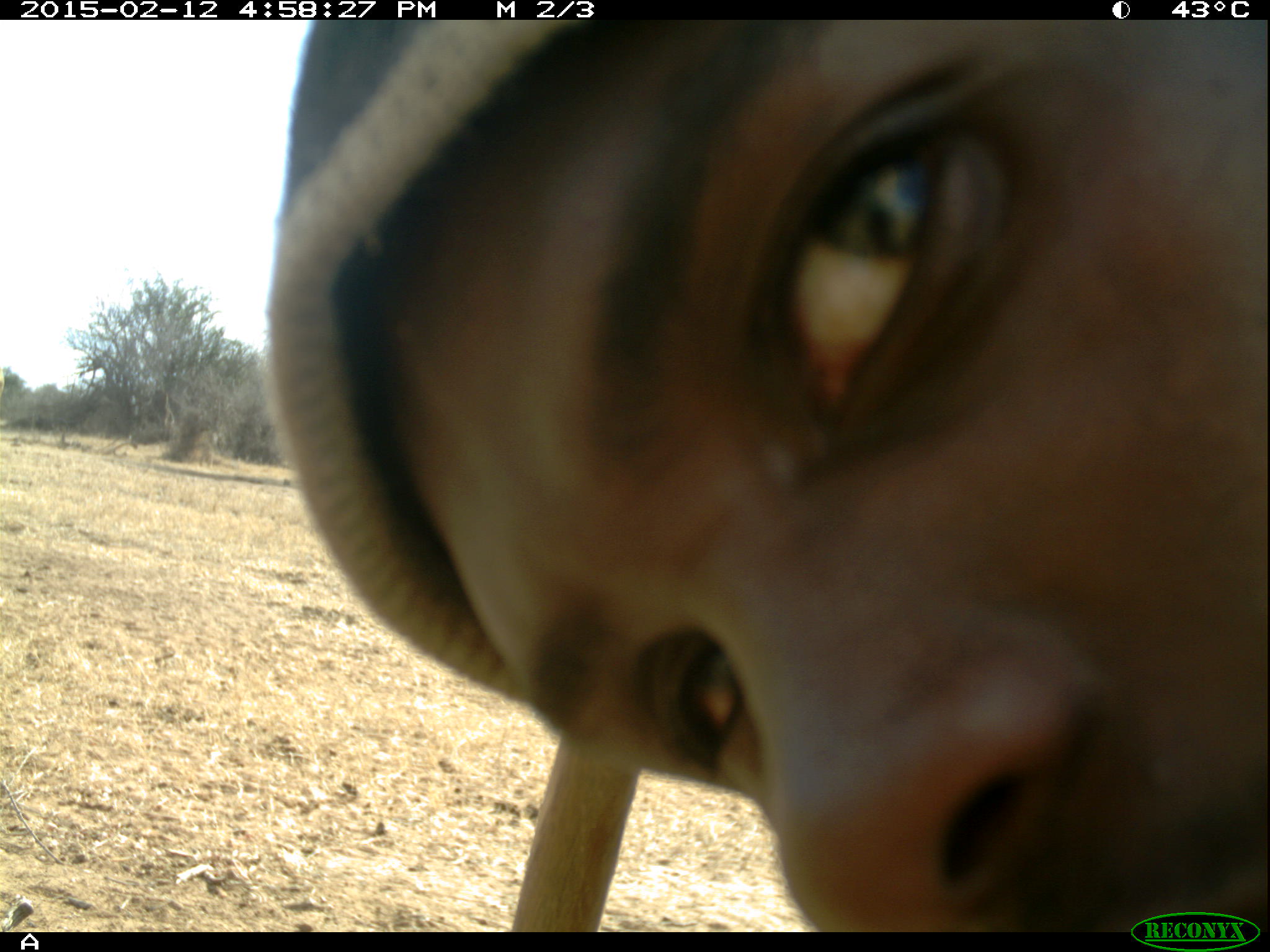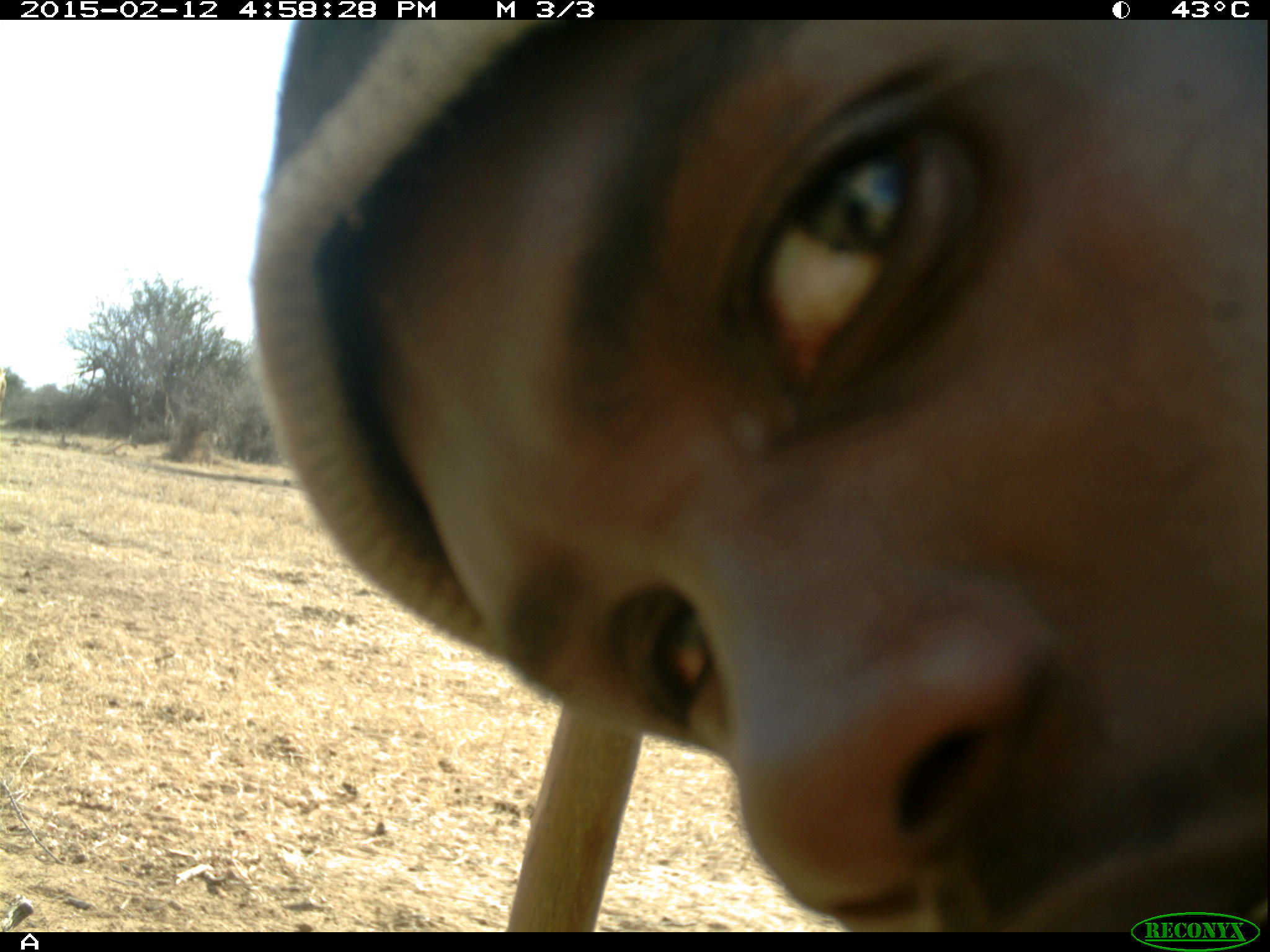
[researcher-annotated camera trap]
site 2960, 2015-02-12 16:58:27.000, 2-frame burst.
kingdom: Animalia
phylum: Chordata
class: Mammalia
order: Artiodactyla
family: Camelidae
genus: Camelus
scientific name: Camelus dromedarius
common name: dromedary camel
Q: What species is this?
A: Camelus dromedarius (dromedary camel).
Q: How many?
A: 7.